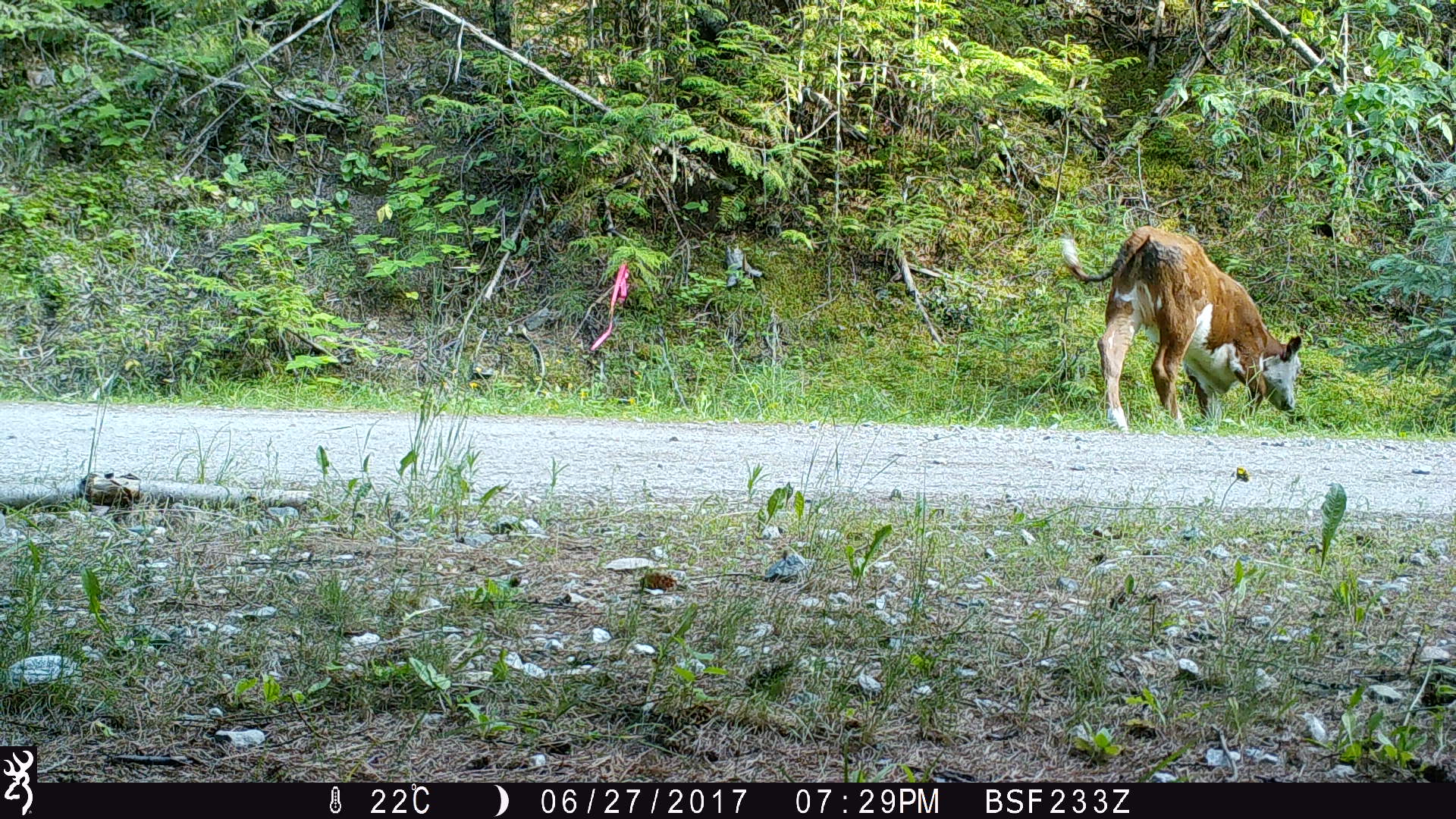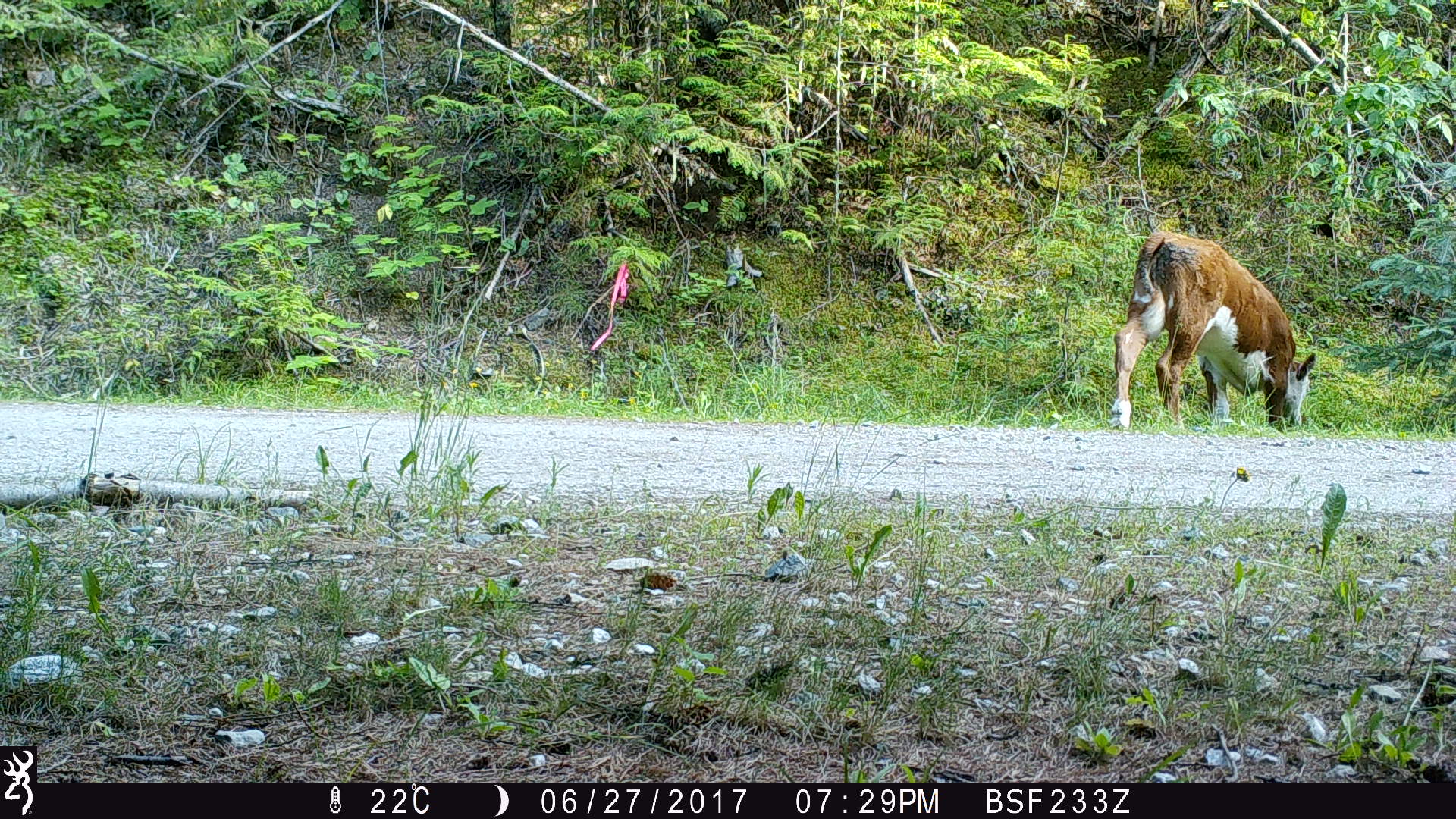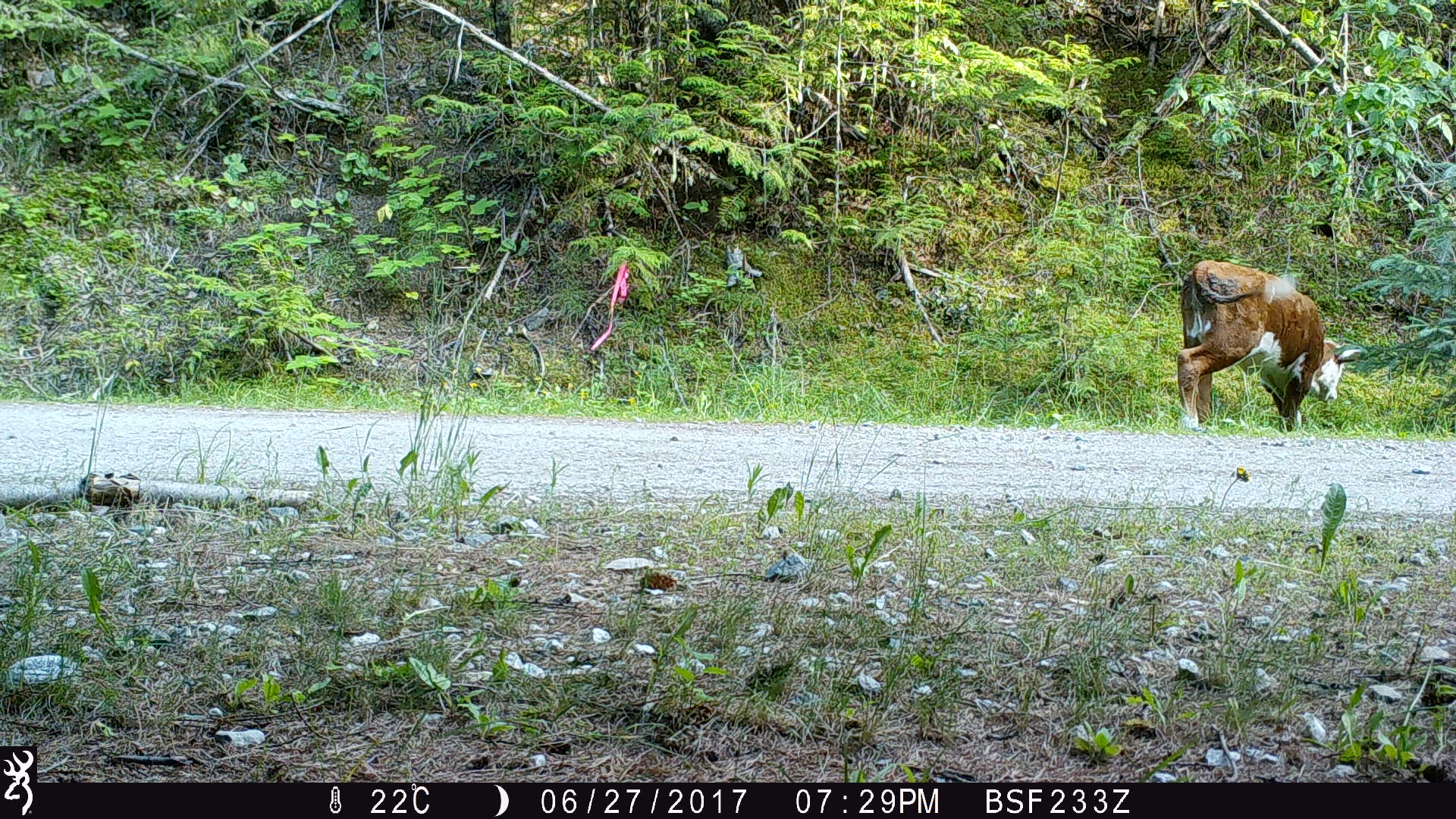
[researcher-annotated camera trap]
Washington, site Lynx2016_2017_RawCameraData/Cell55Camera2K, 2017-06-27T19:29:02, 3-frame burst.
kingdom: Animalia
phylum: Chordata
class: Mammalia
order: Artiodactyla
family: Bovidae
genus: Bos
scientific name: Bos taurus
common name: domestic cattle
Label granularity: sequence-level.